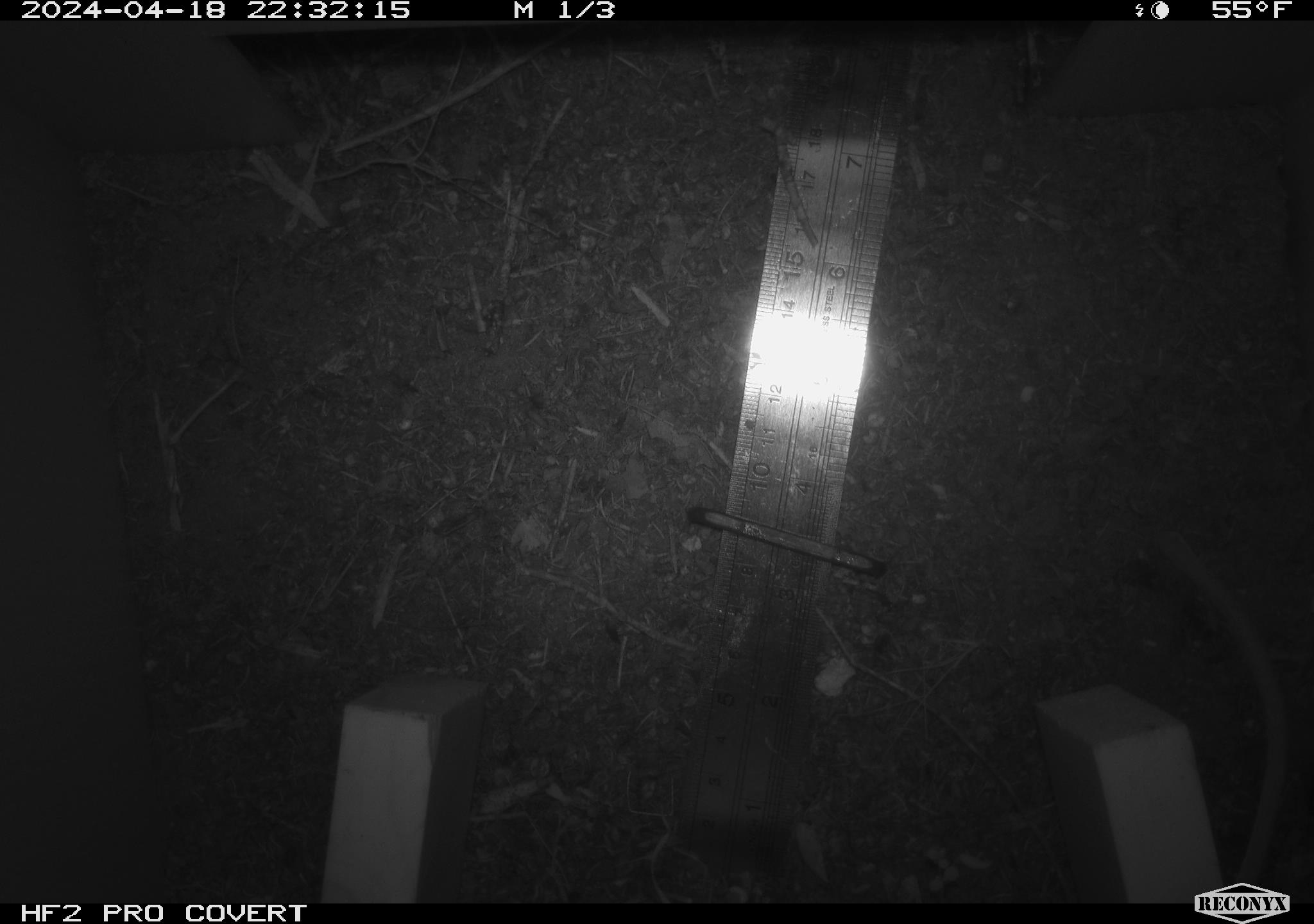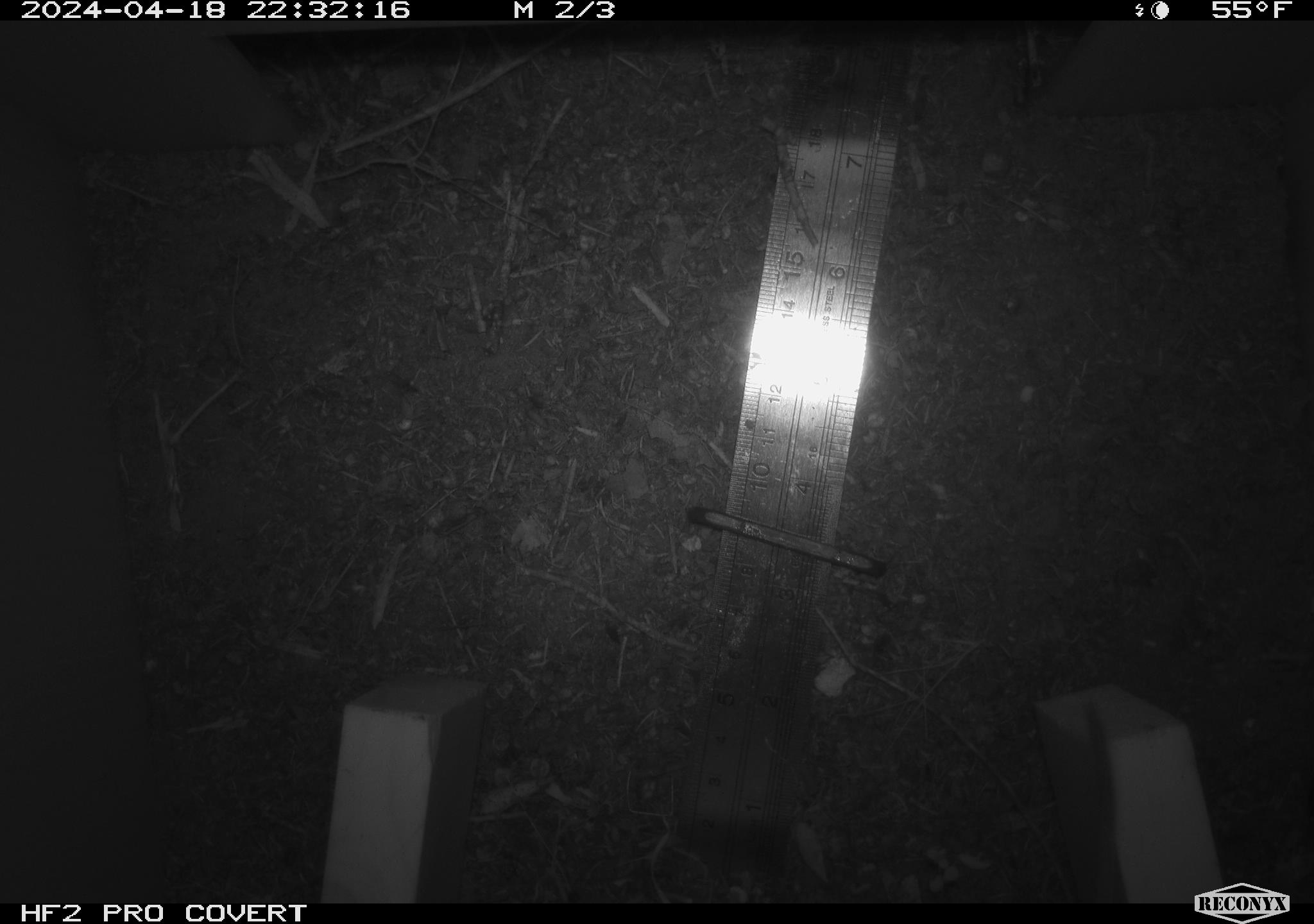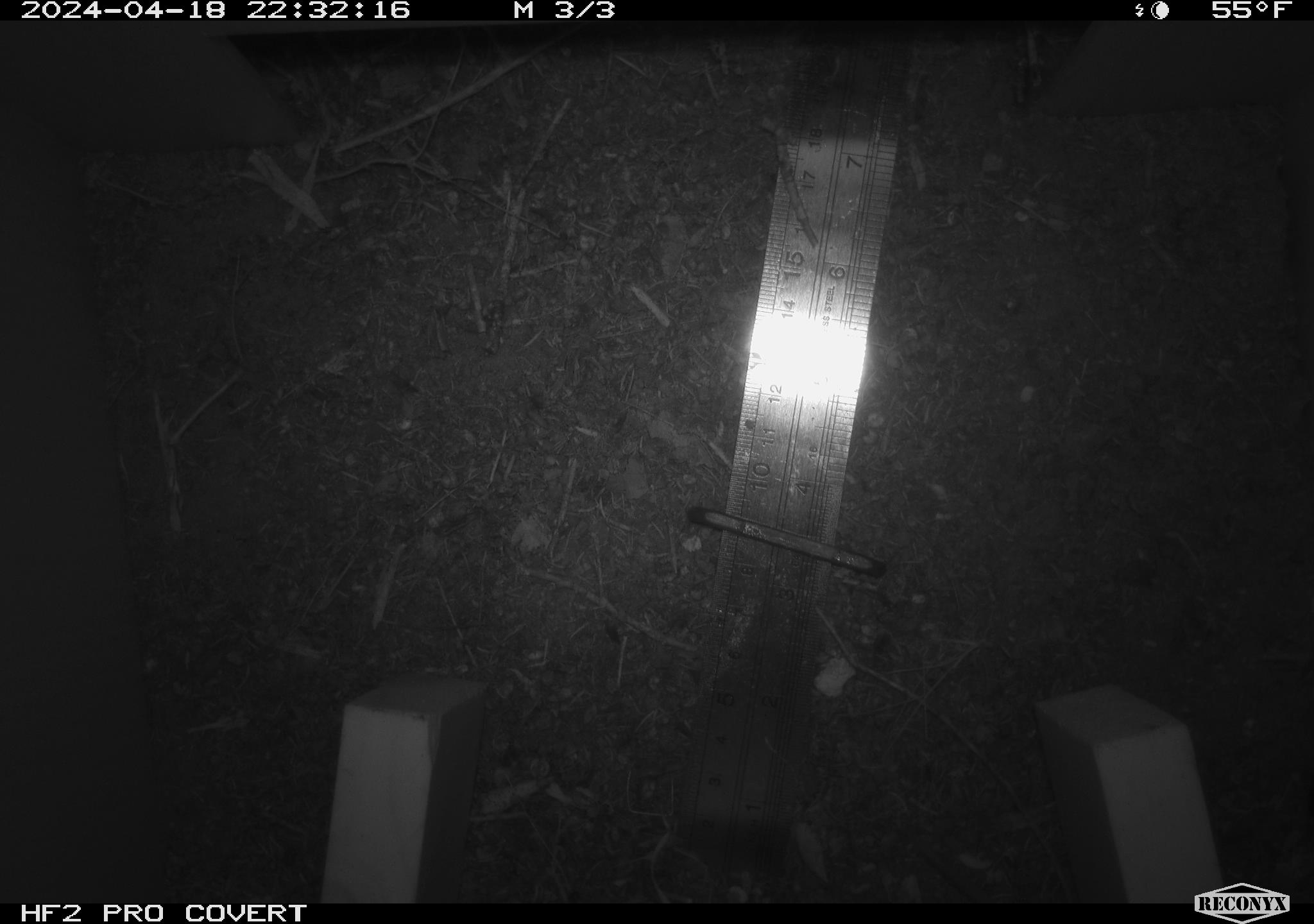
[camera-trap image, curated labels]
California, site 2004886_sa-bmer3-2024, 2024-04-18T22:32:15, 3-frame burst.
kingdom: Animalia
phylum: Chordata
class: Mammalia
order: Rodentia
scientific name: Rodentia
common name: mouse species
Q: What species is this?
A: Mouse species (Rodentia).